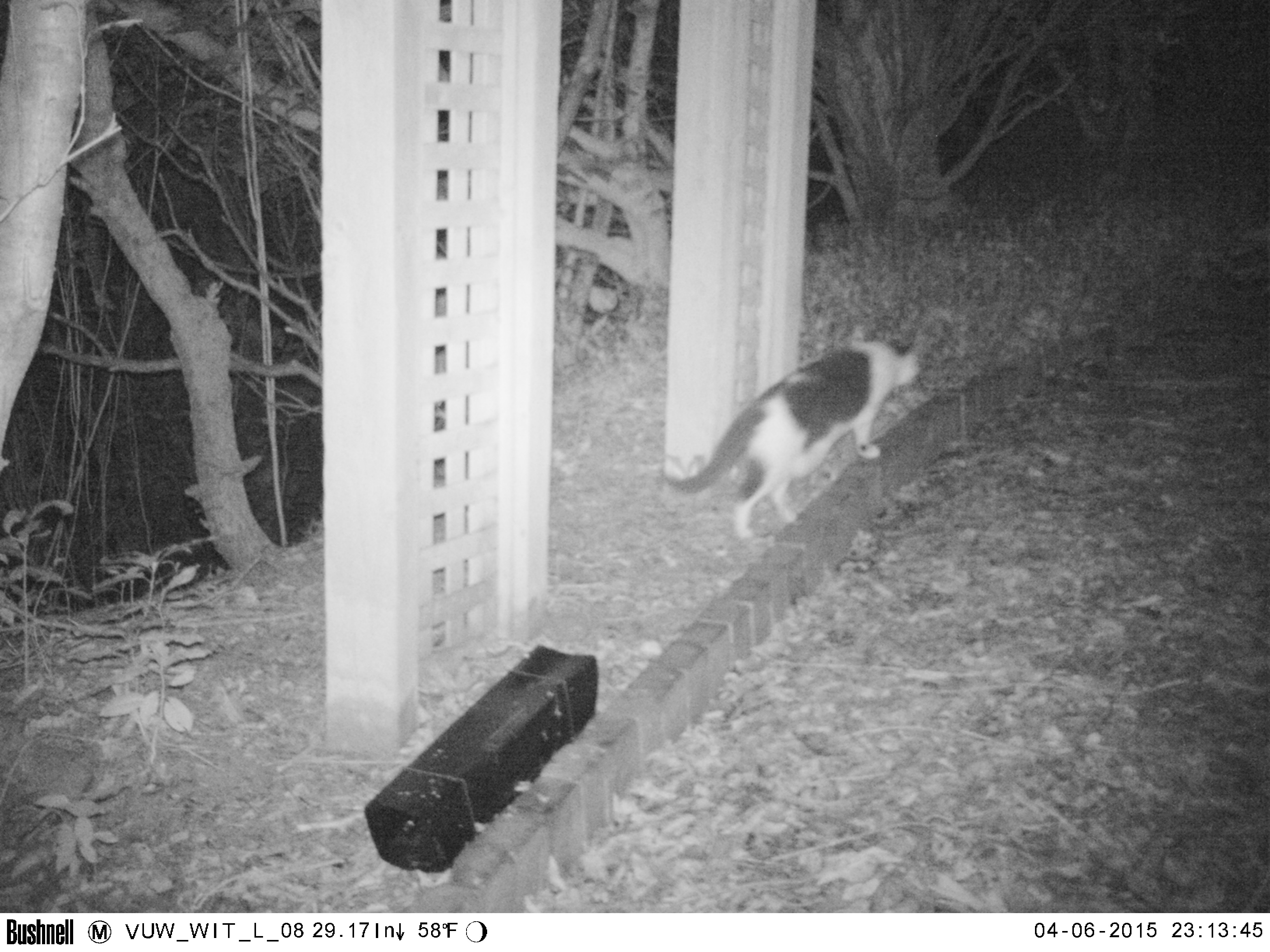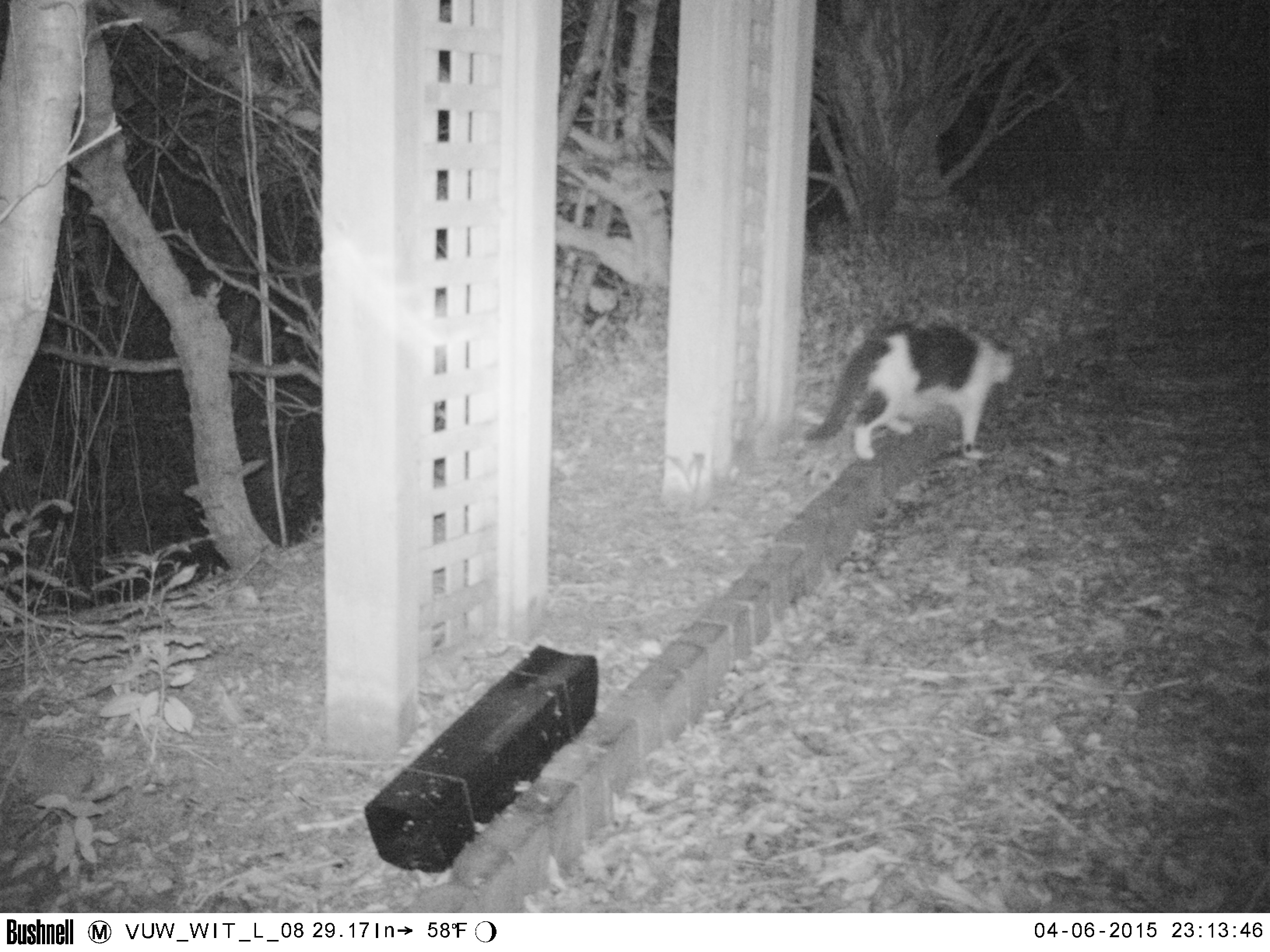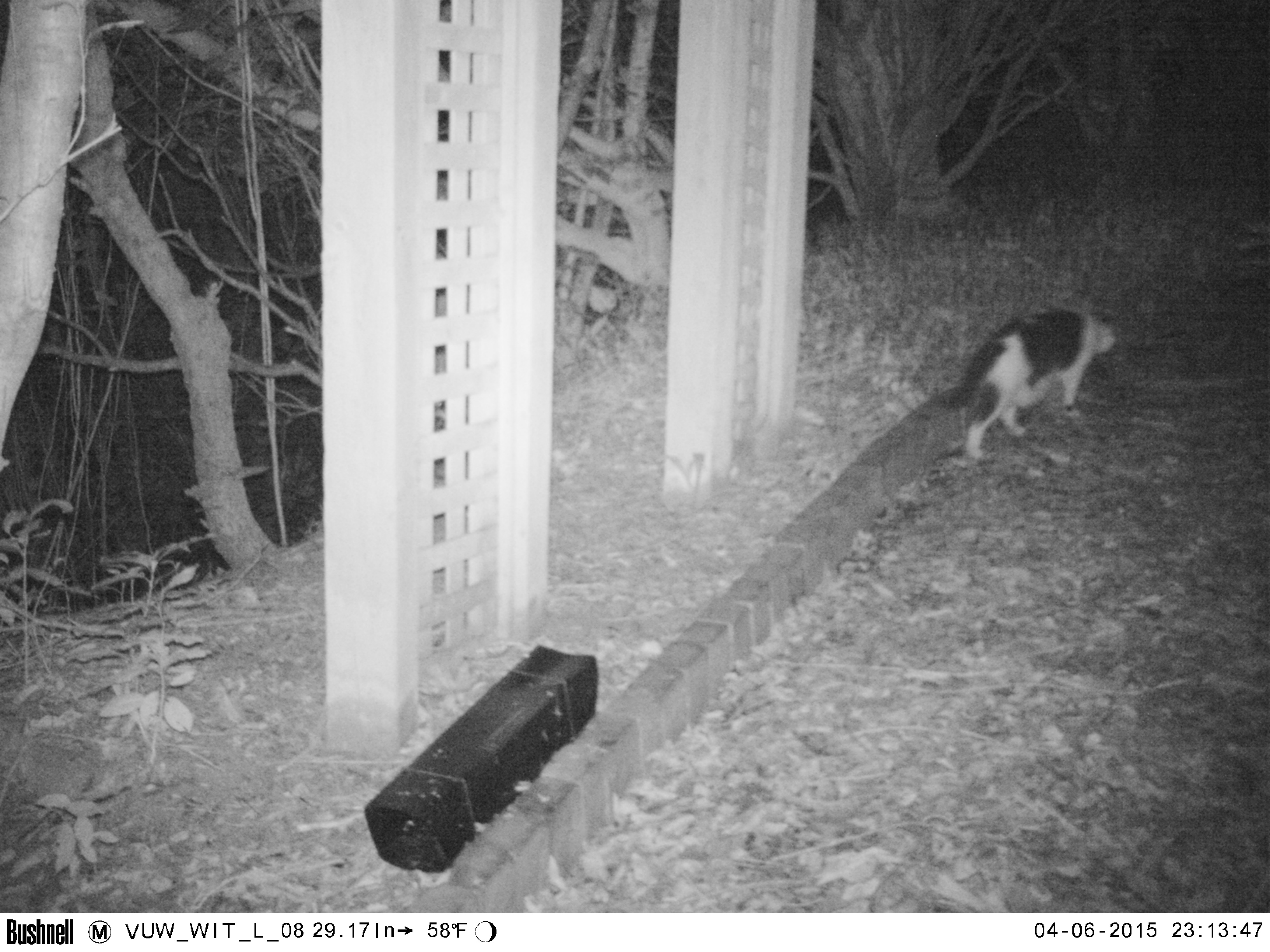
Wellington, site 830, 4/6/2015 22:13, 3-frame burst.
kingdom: Animalia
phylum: Chordata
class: Mammalia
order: Carnivora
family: Felidae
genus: Felis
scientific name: Felis catus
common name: cat